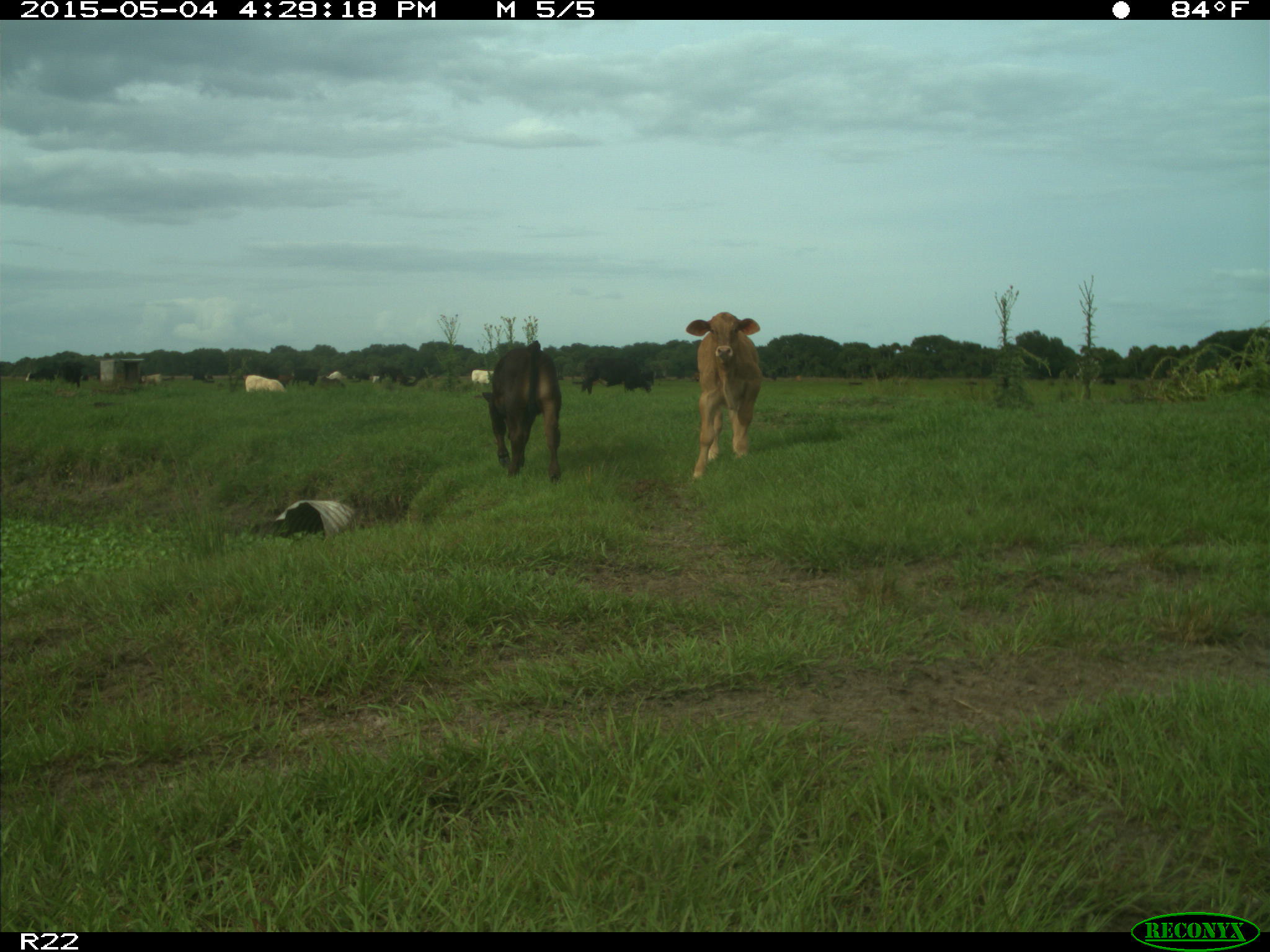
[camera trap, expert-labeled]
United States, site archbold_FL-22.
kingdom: Animalia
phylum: Chordata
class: Mammalia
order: Artiodactyla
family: Bovidae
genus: Bos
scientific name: Bos taurus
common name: domestic cow